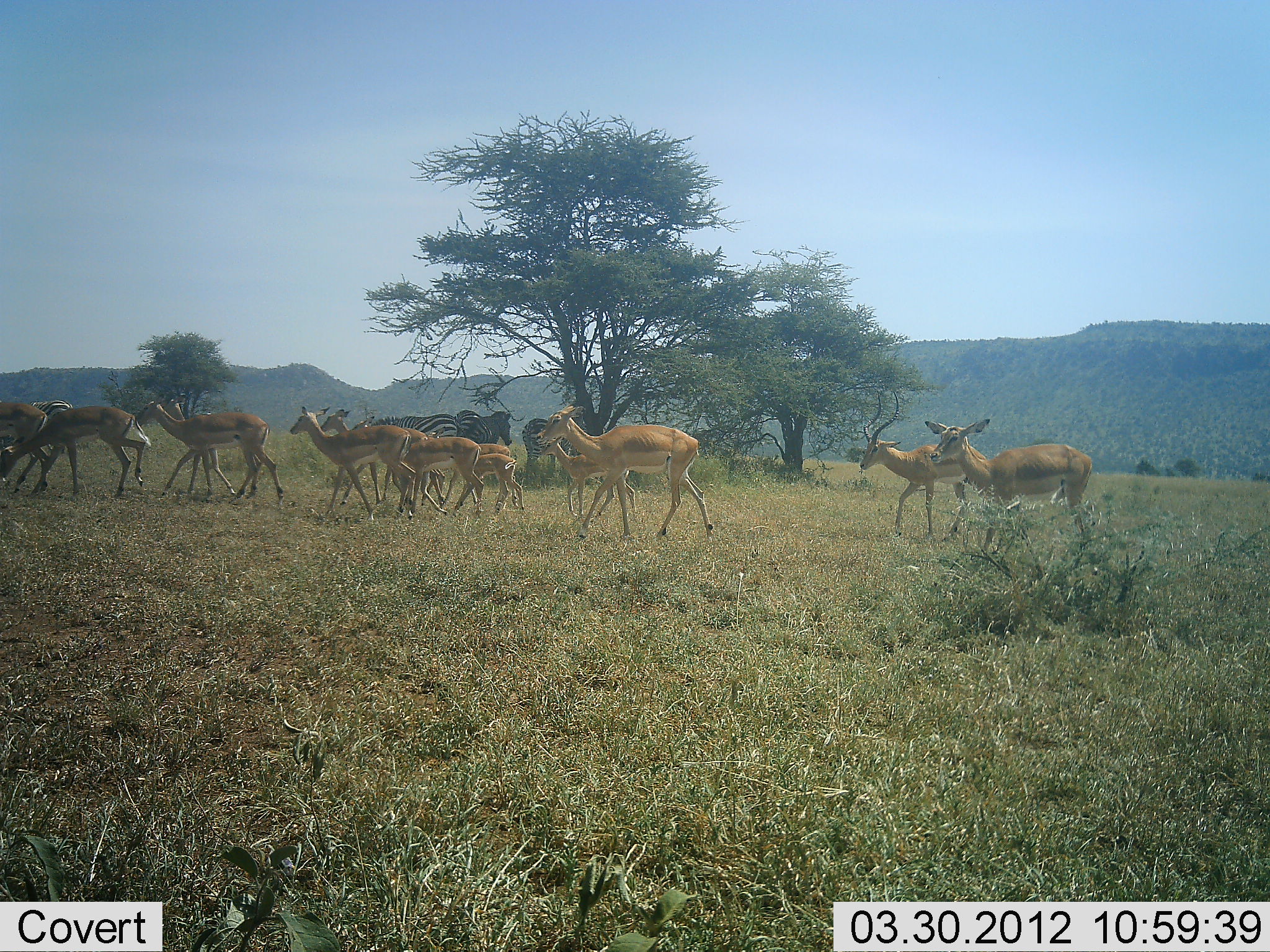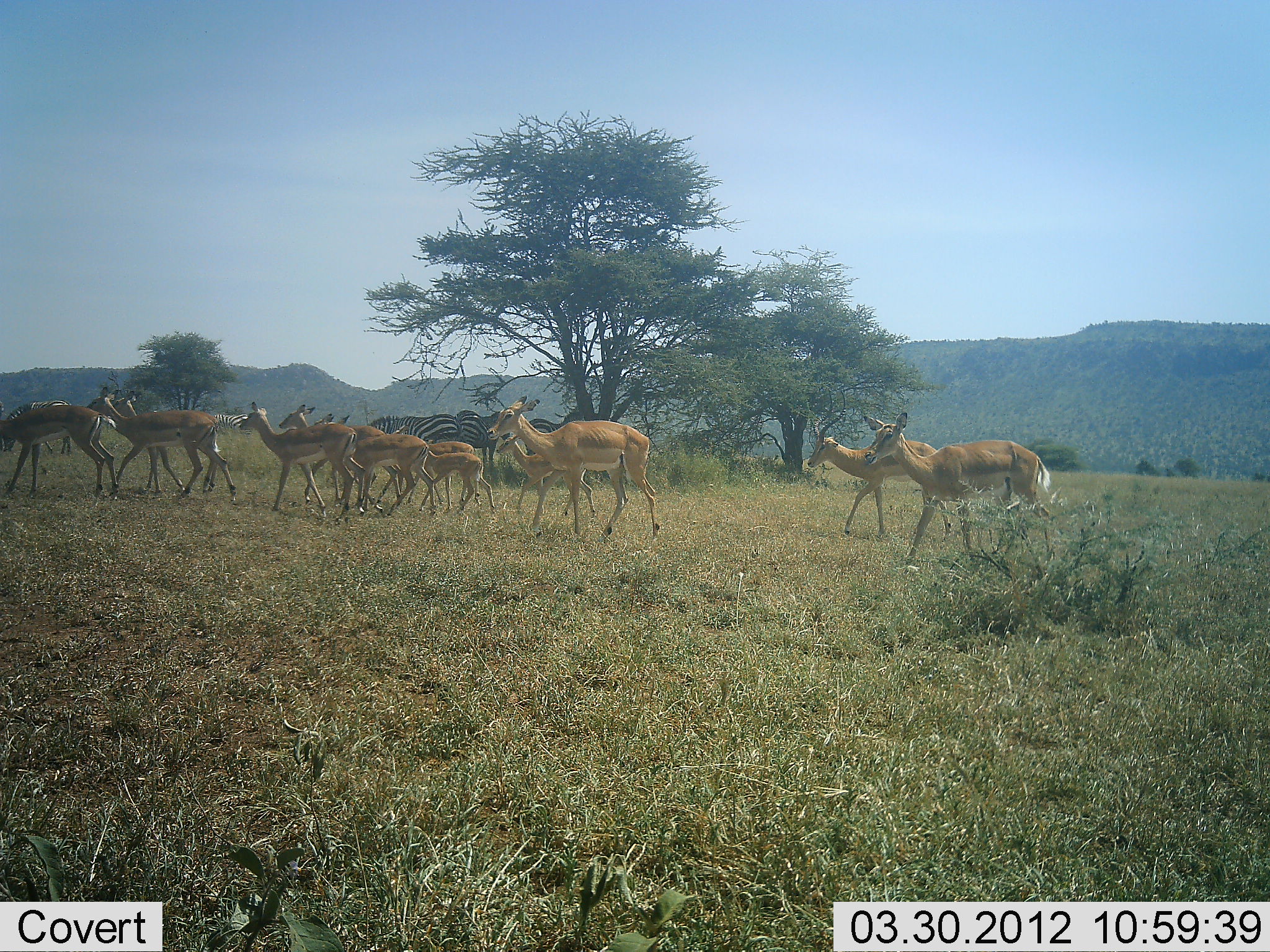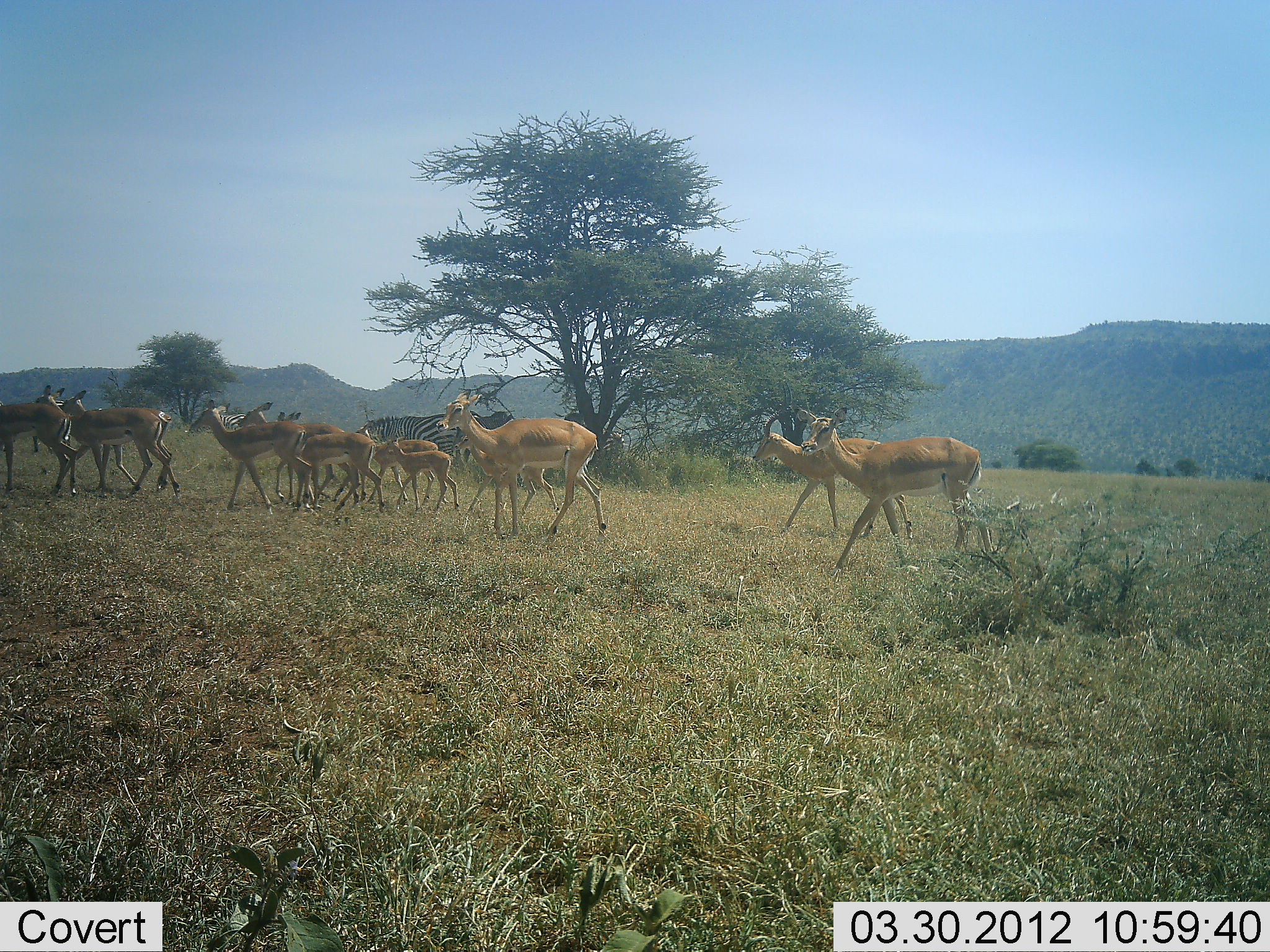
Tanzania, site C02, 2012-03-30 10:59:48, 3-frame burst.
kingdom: Animalia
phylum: Chordata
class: Mammalia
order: Artiodactyla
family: Bovidae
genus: Aepyceros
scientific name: Aepyceros melampus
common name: impala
Impala (Aepyceros melampus), count 11-50. Behavior (volunteer vote fractions): standing 0%, resting 0%, moving 100%, interacting 0%. Young present (vote fraction): 43%. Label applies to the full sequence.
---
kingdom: Animalia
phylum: Chordata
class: Mammalia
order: Perissodactyla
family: Equidae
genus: Equus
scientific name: Equus quagga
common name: plains zebra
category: zebra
Zebra (plains zebra) (Equus quagga), count 4. Behavior (volunteer vote fractions): standing 79%, resting 0%, moving 7%, interacting 0%. Young present (vote fraction): 0%. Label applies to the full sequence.